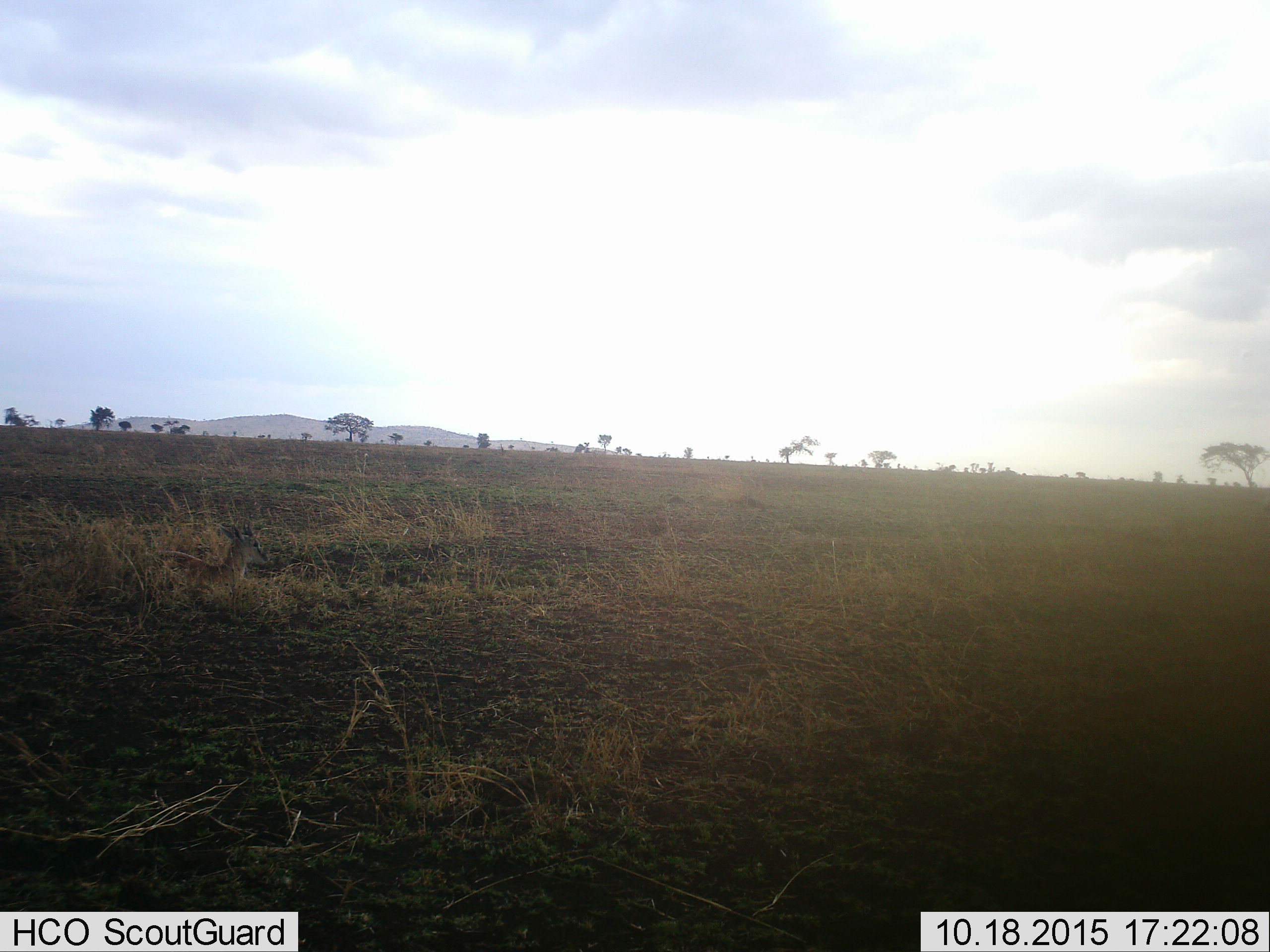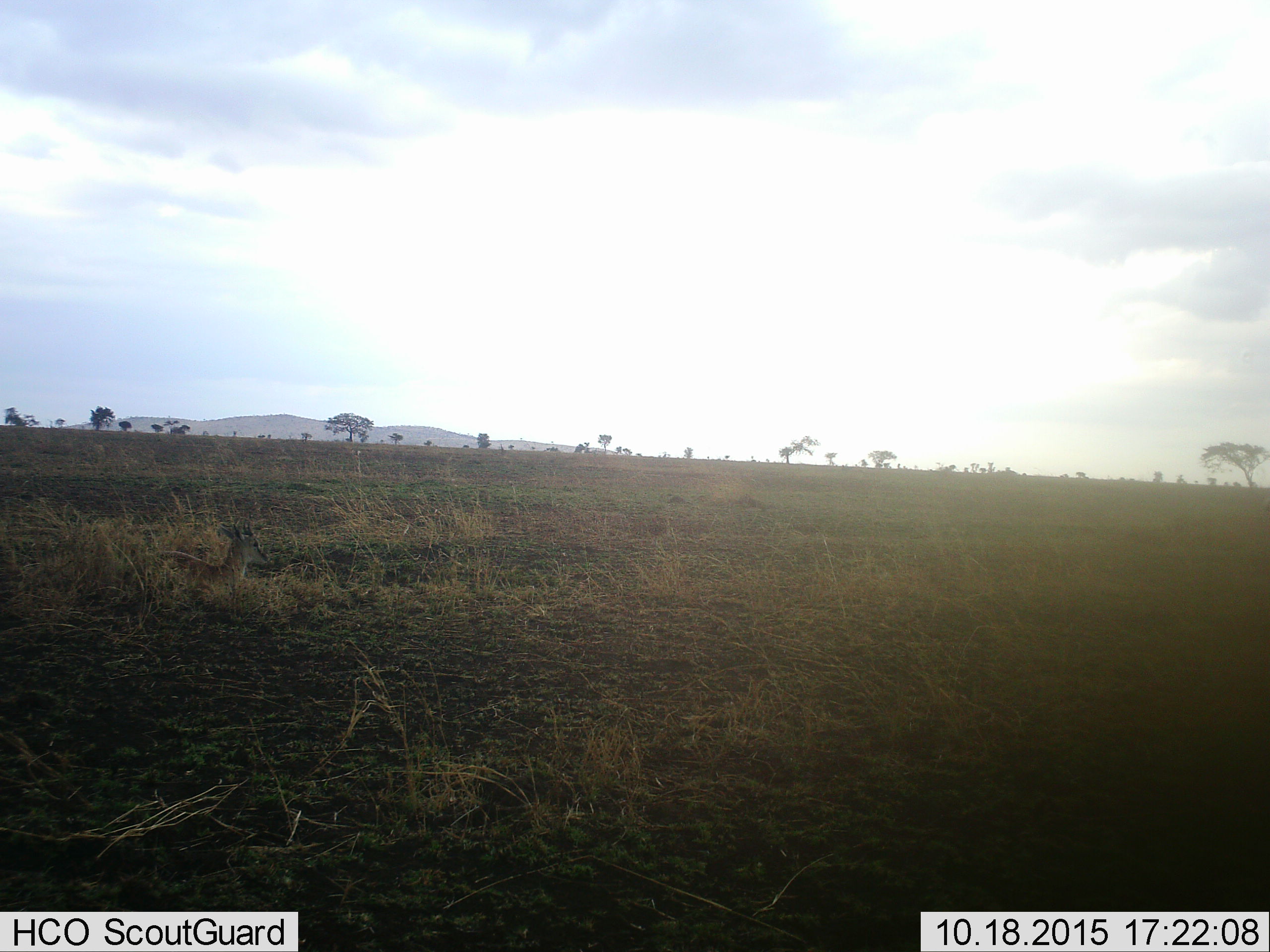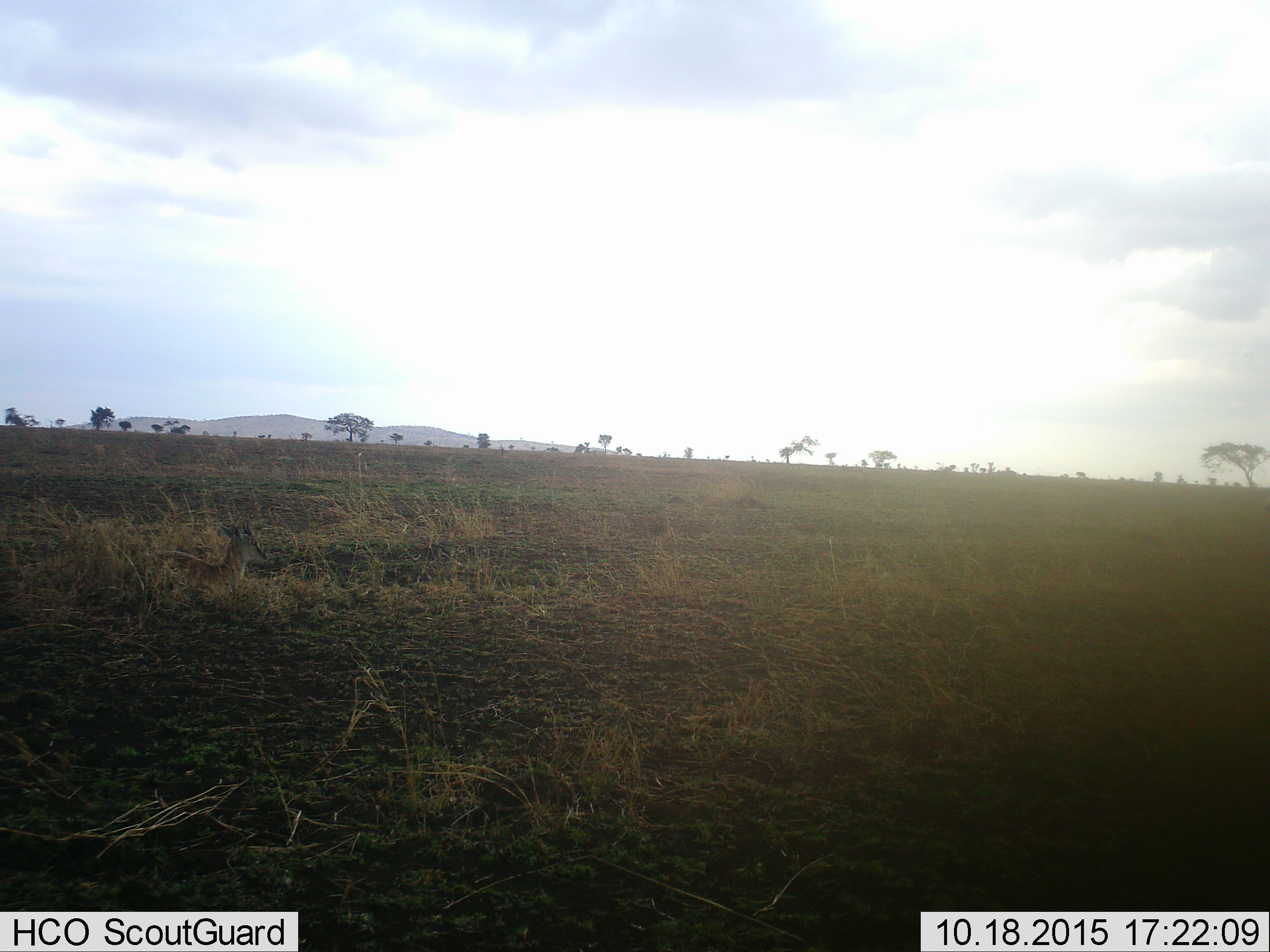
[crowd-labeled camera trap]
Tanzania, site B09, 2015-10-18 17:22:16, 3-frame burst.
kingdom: Animalia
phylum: Chordata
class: Mammalia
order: Artiodactyla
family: Bovidae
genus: Eudorcas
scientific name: Eudorcas thomsonii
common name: thomson's gazelle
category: gazellethomsons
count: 1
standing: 0%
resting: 100%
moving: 0%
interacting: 0%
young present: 12%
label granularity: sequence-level